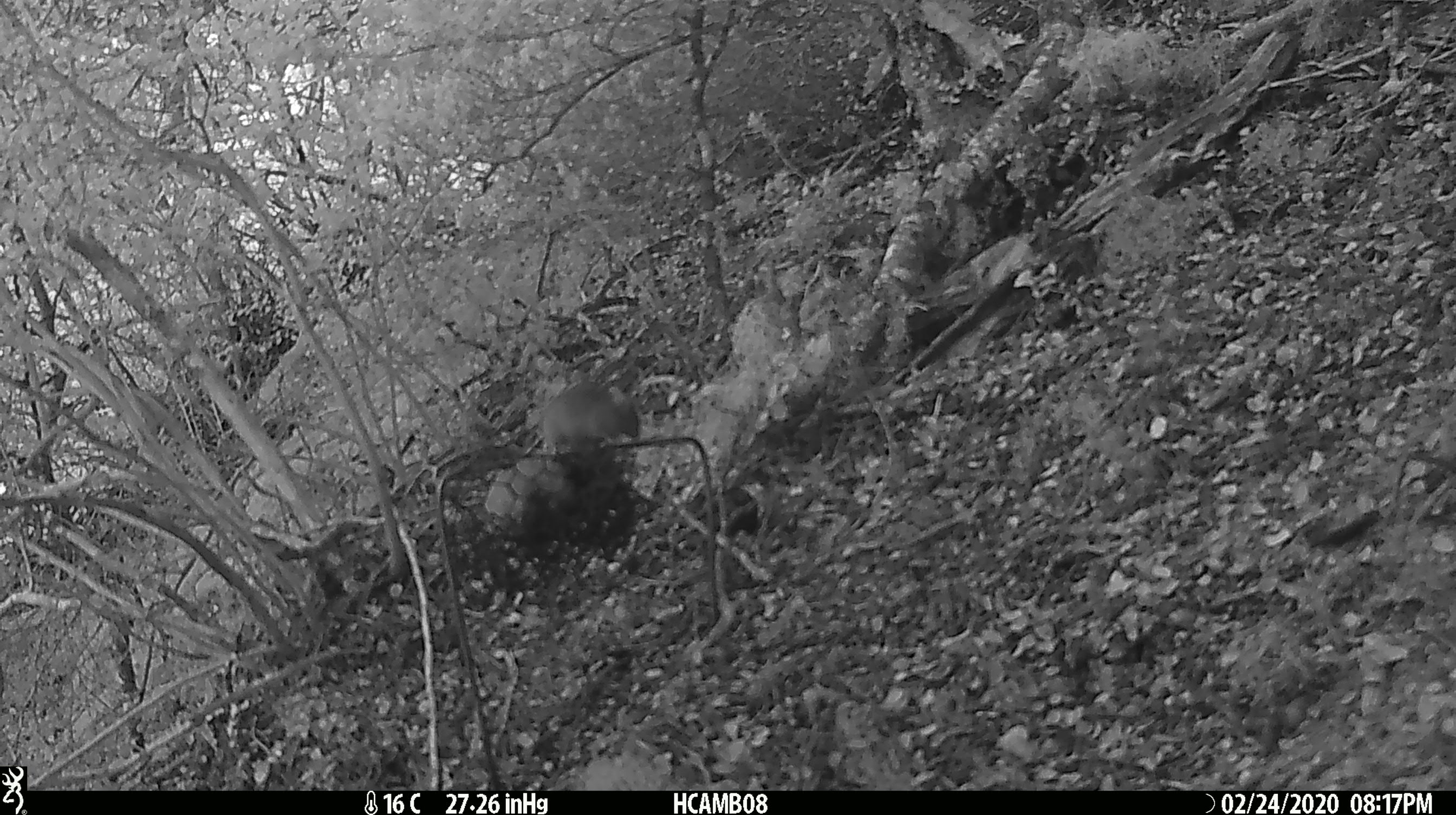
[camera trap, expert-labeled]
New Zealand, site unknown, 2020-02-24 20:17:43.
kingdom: Animalia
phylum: Chordata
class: Mammalia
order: Rodentia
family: Muridae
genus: Mus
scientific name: Mus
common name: mouse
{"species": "mouse (Mus)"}